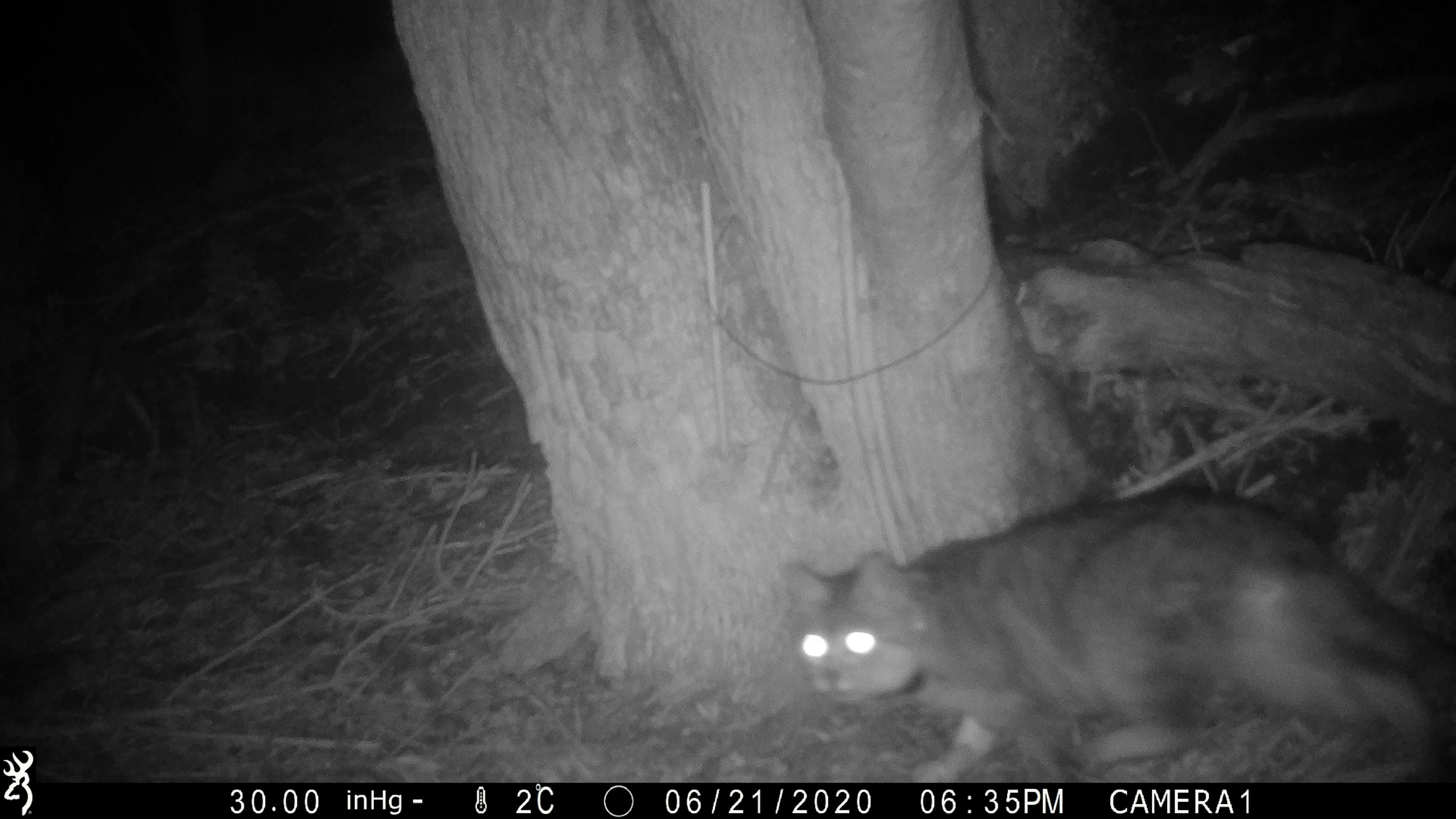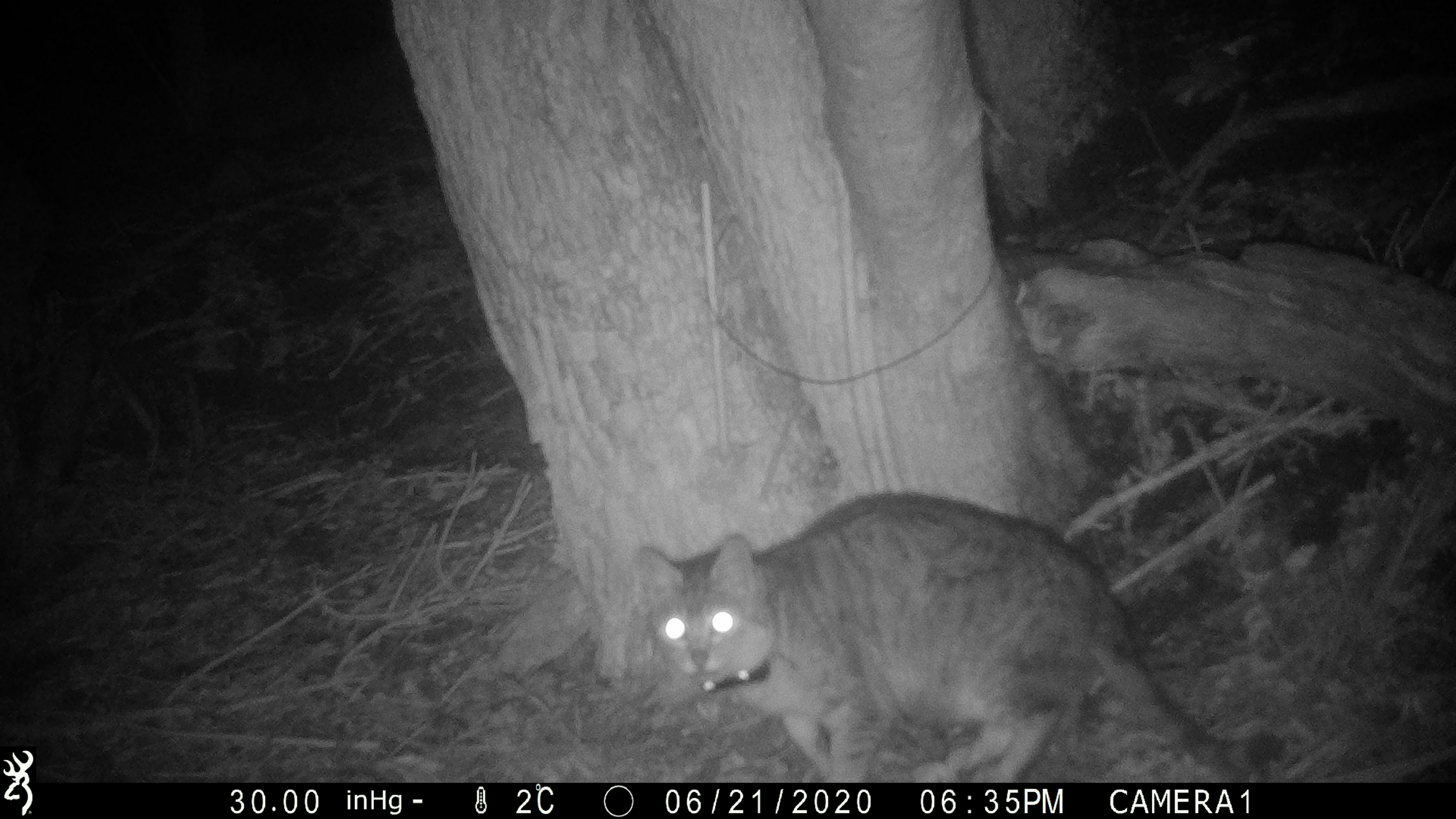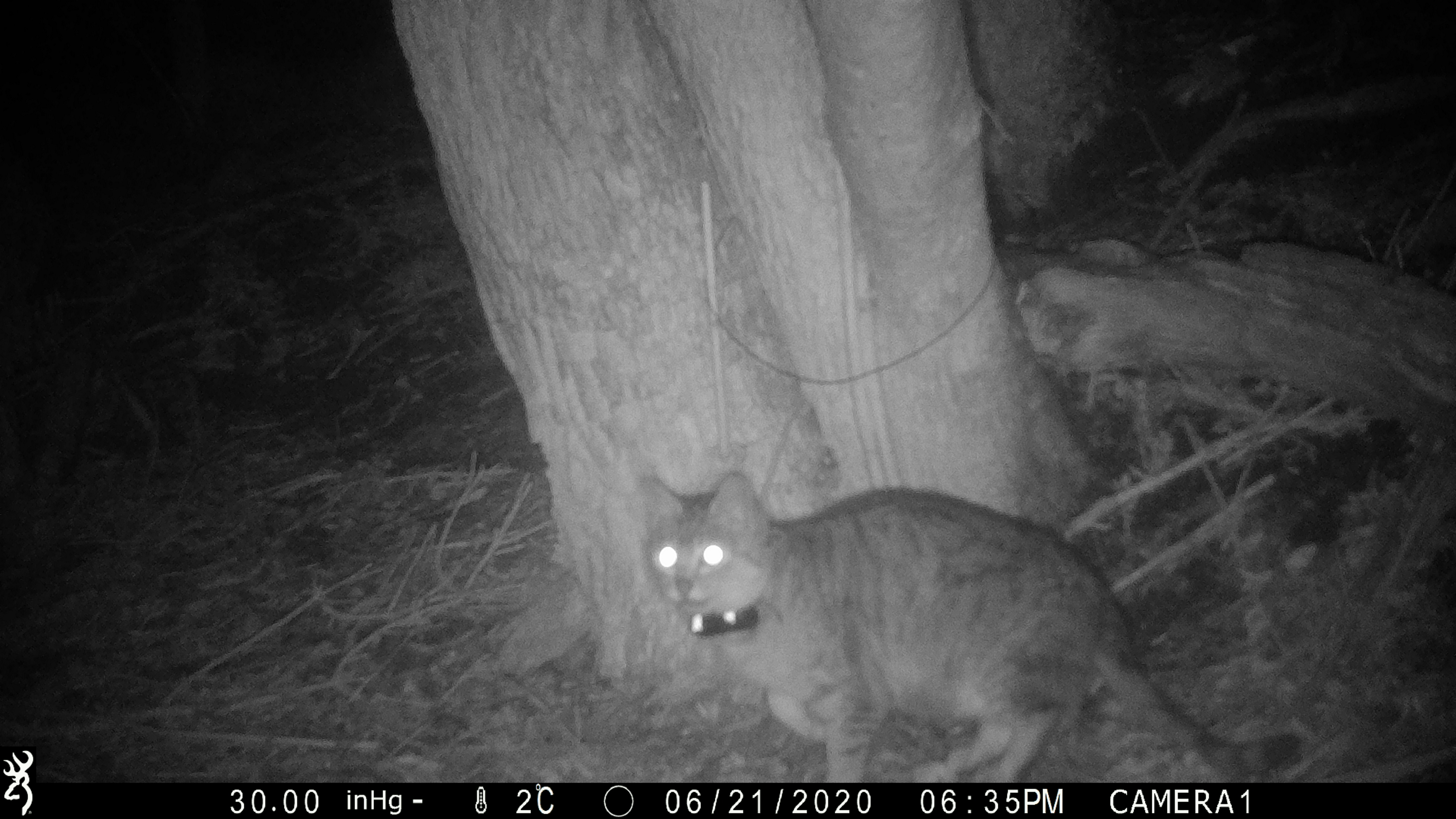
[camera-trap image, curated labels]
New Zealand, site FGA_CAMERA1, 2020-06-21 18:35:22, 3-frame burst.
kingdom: Animalia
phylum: Chordata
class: Mammalia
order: Carnivora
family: Felidae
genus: Felis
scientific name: Felis catus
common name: domestic cat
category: cat